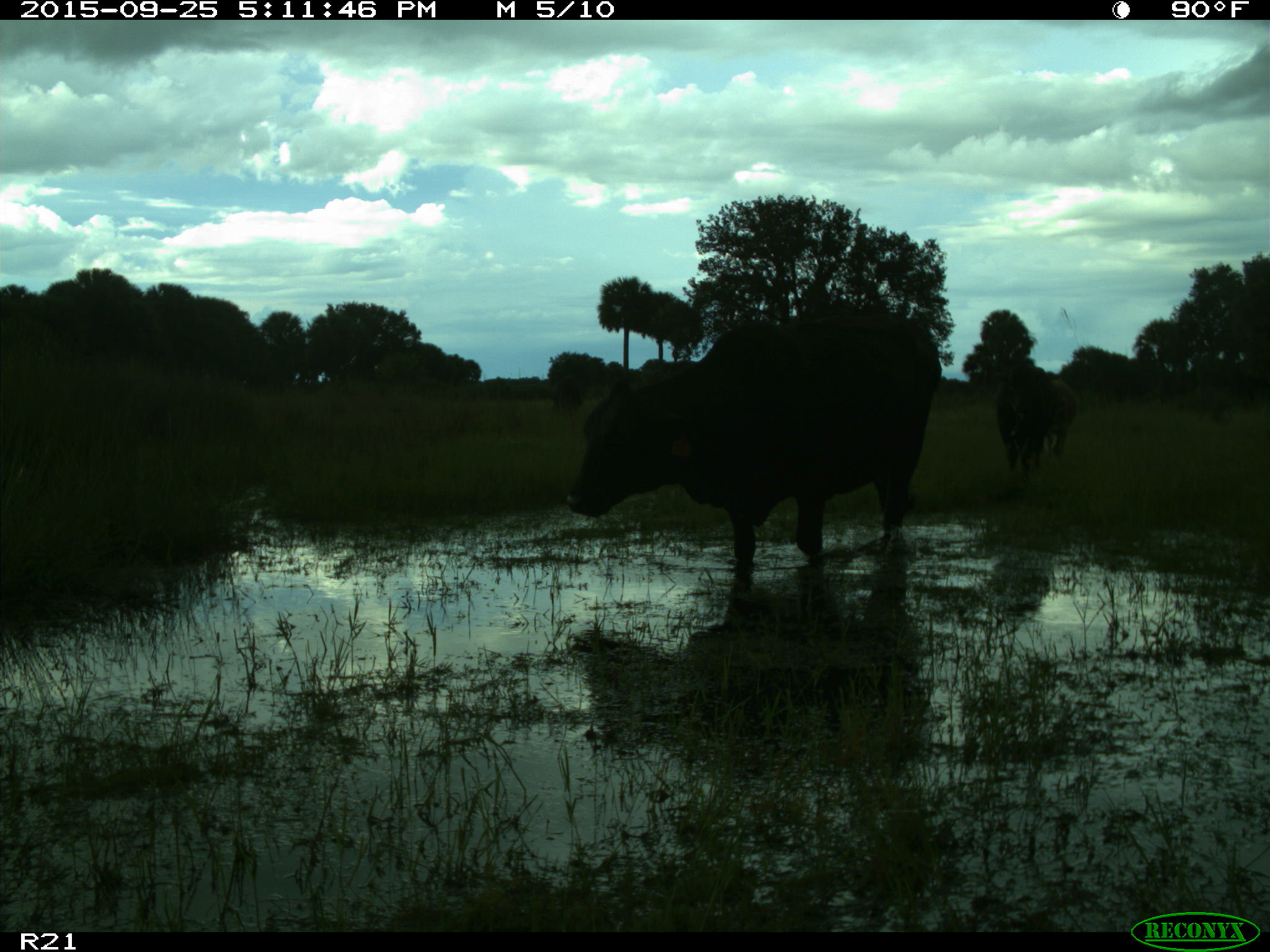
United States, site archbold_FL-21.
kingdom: Animalia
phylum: Chordata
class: Mammalia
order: Artiodactyla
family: Bovidae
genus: Bos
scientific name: Bos taurus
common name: domestic cow